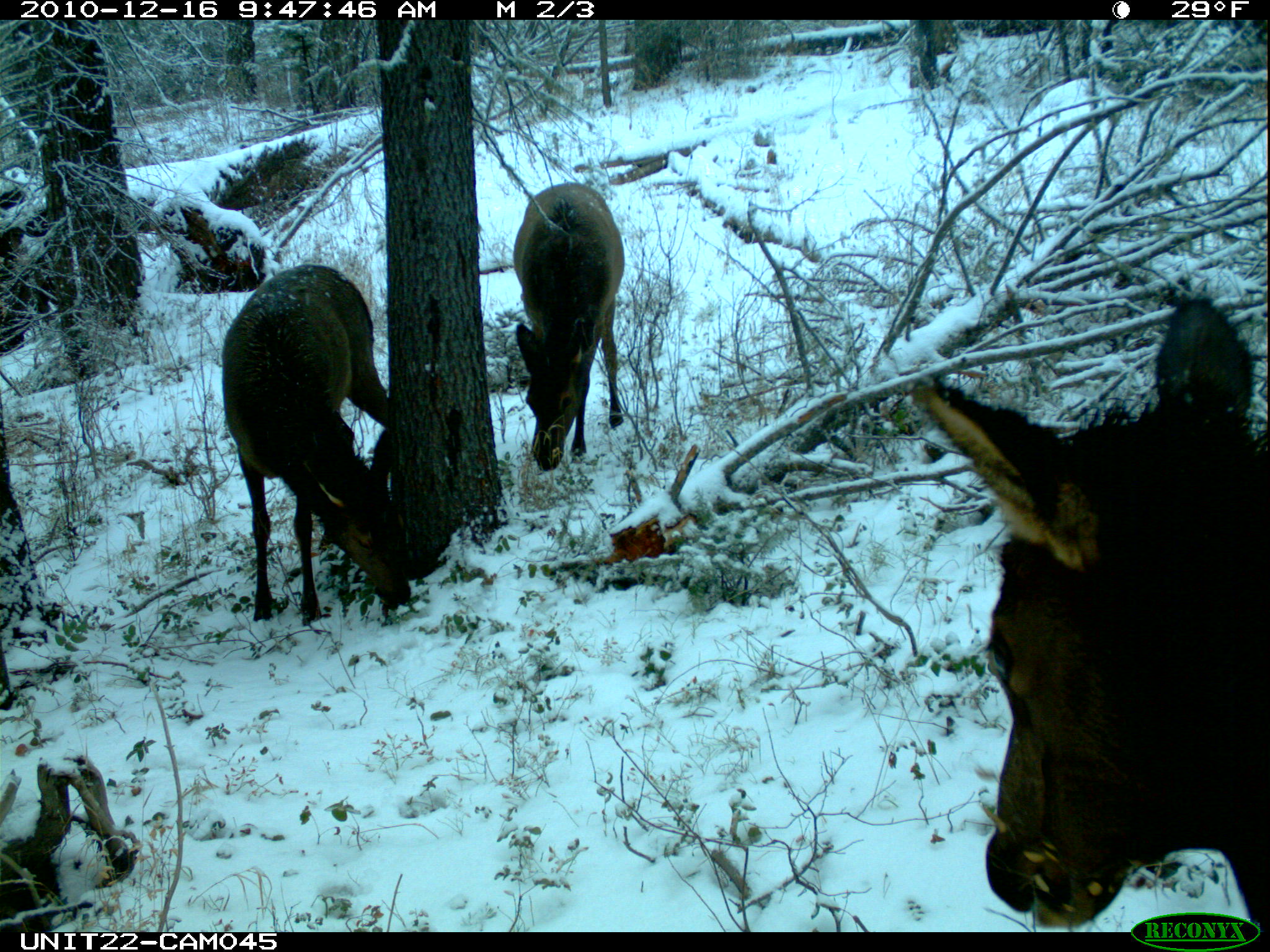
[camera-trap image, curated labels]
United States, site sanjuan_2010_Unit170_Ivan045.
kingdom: Animalia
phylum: Chordata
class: Mammalia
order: Artiodactyla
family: Cervidae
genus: Cervus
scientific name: Cervus elaphus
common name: red deer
Cervus elaphus (red deer).